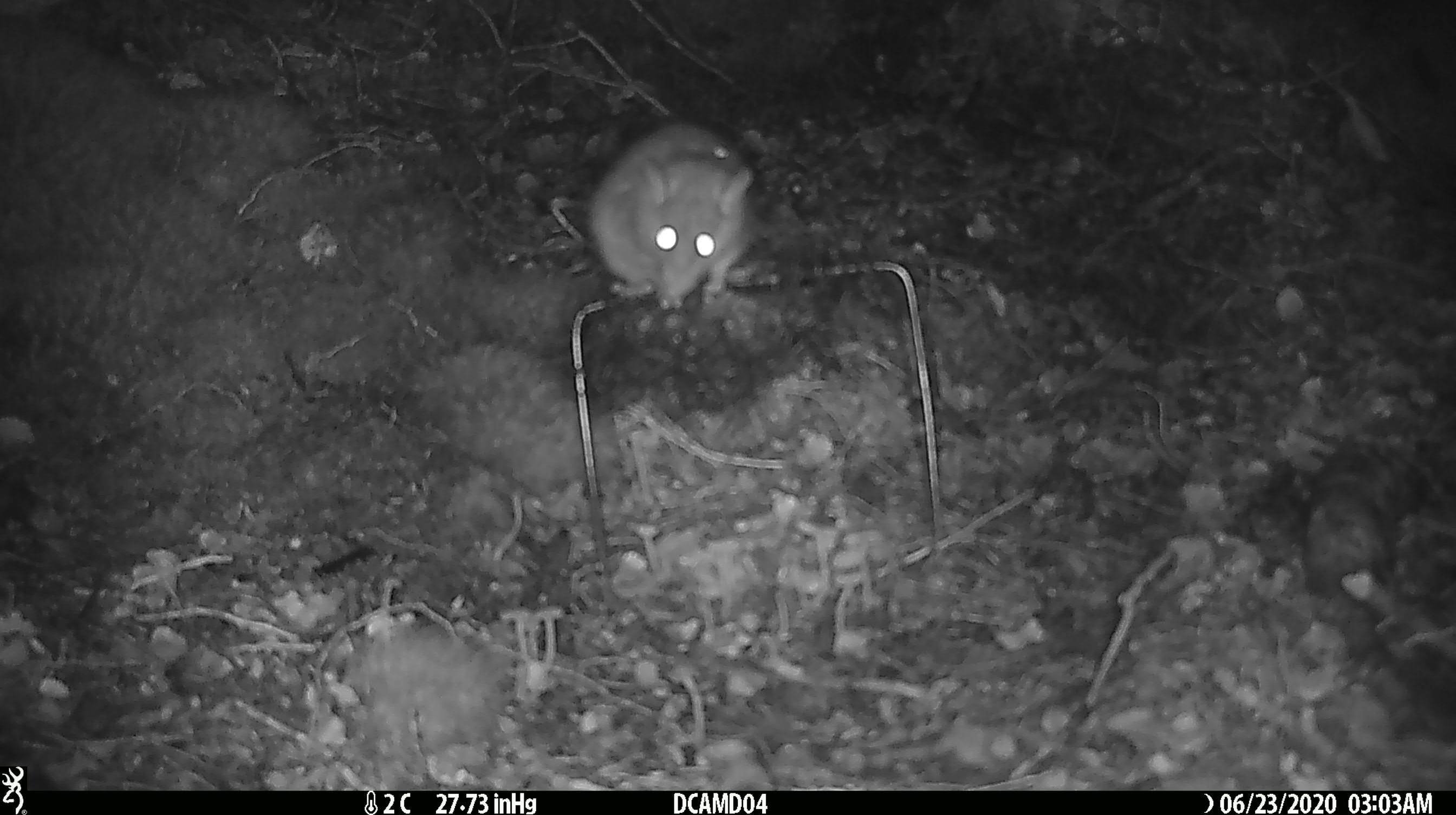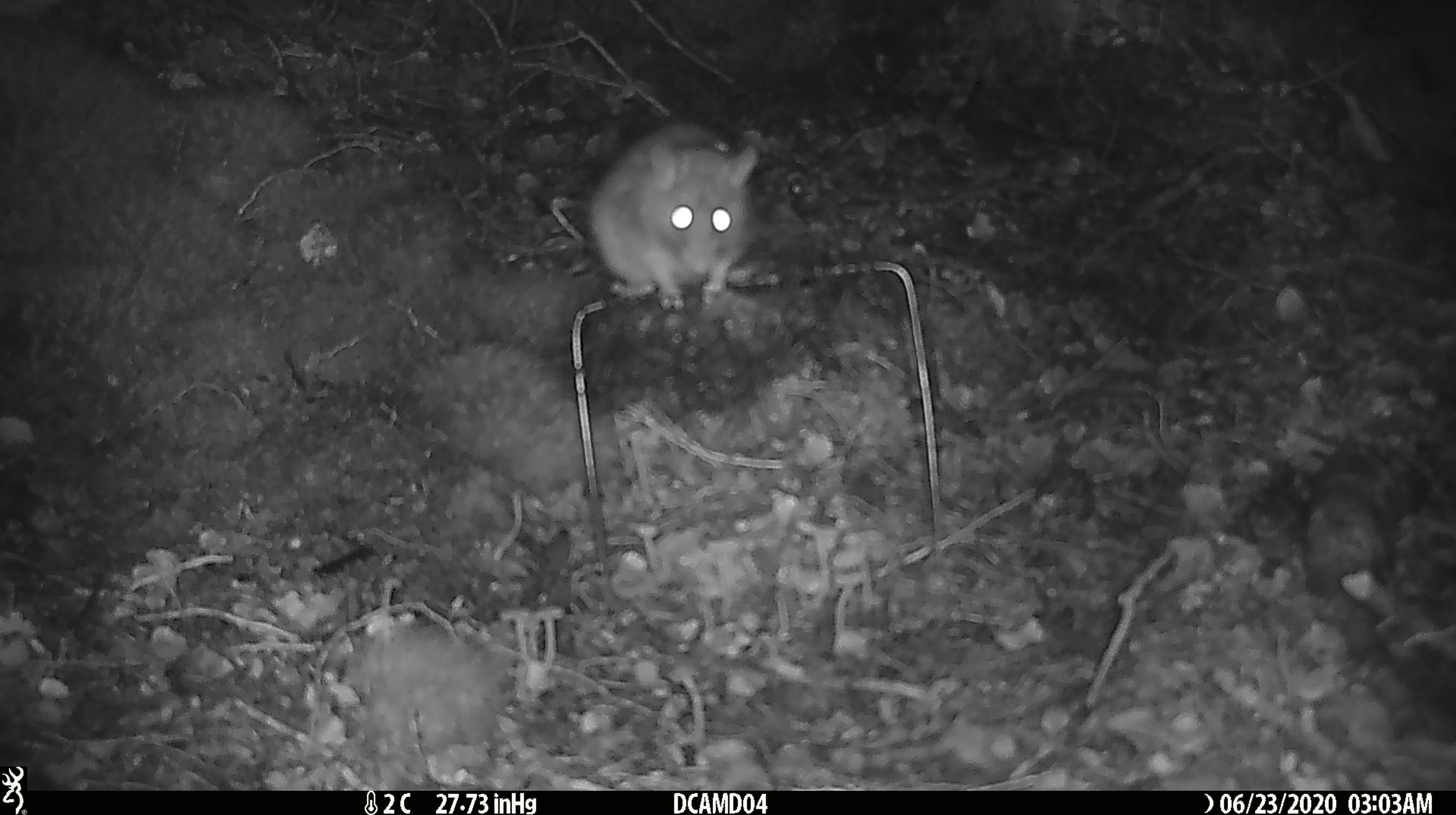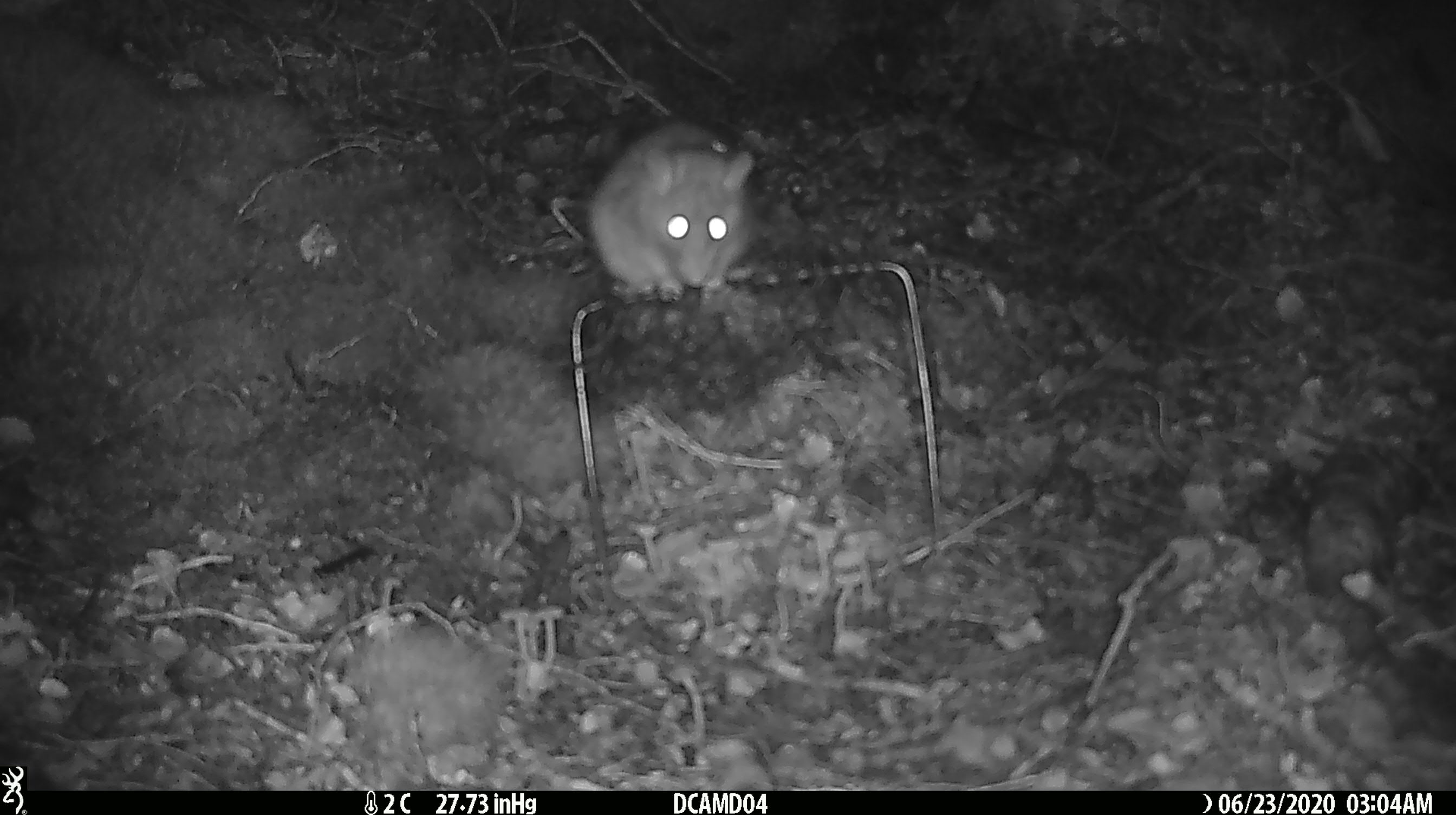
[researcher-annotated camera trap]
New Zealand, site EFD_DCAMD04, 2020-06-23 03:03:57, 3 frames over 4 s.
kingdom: Animalia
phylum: Chordata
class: Mammalia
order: Rodentia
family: Muridae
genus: Rattus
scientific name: Rattus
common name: rat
Rat (Rattus).